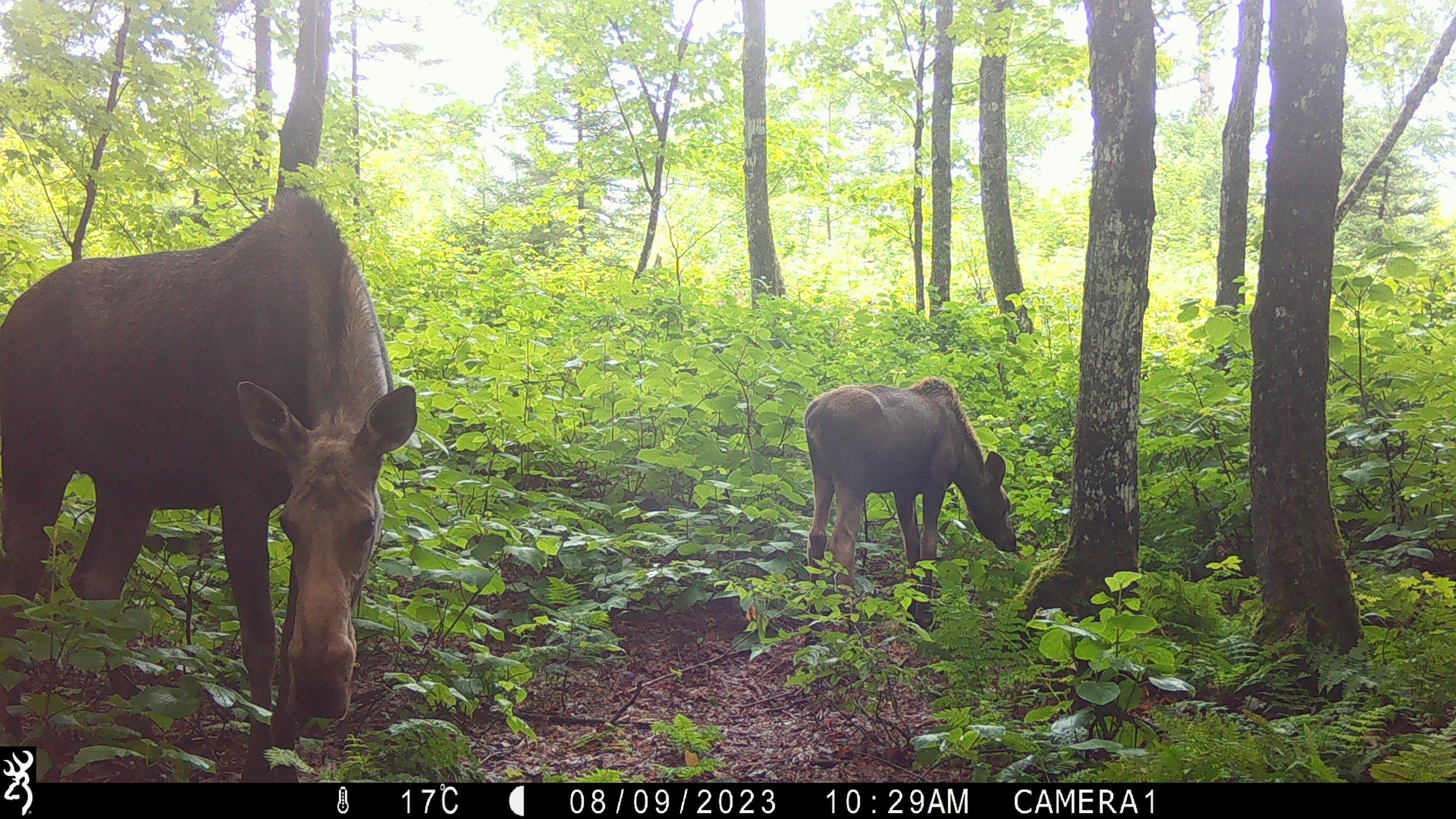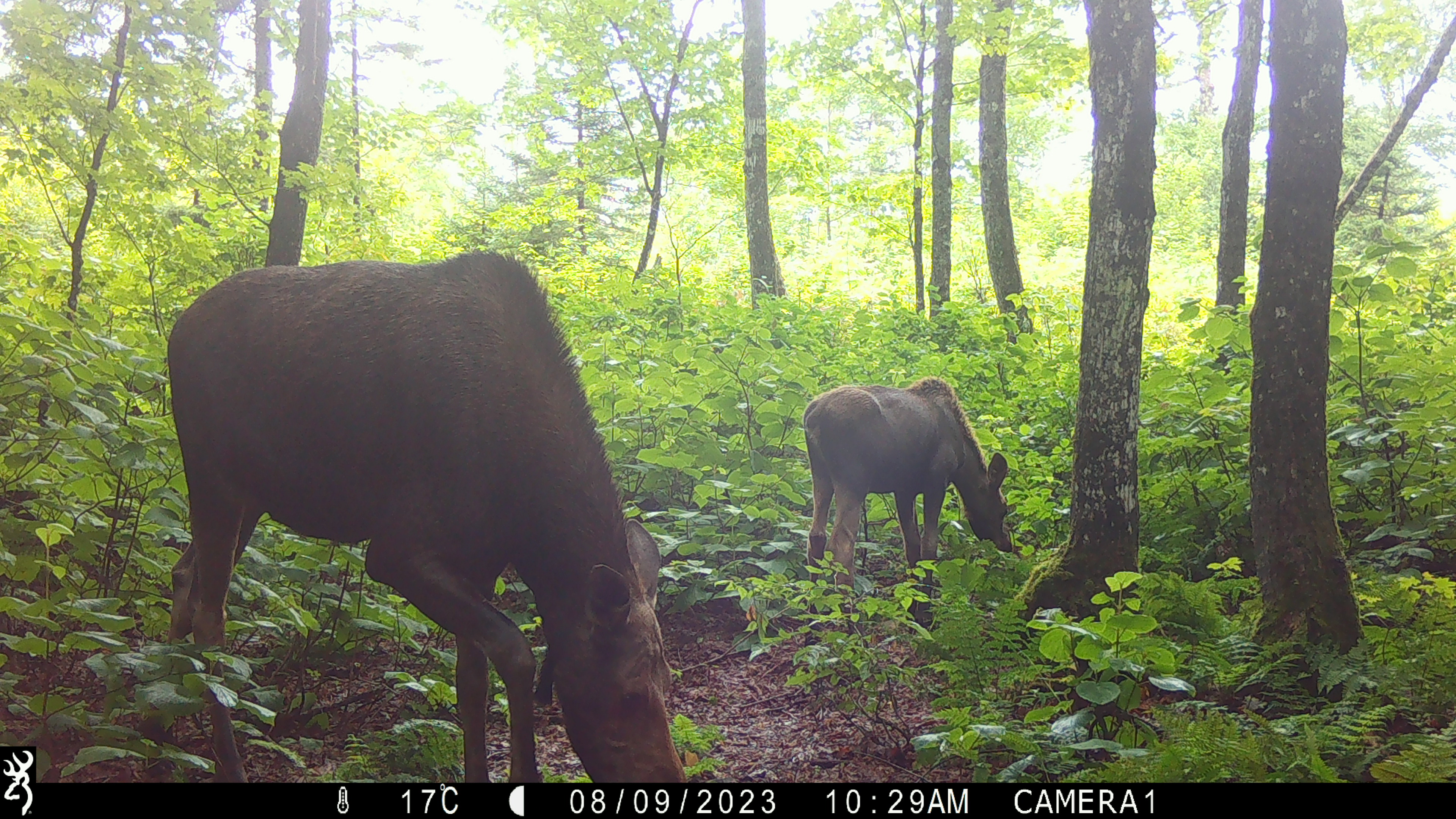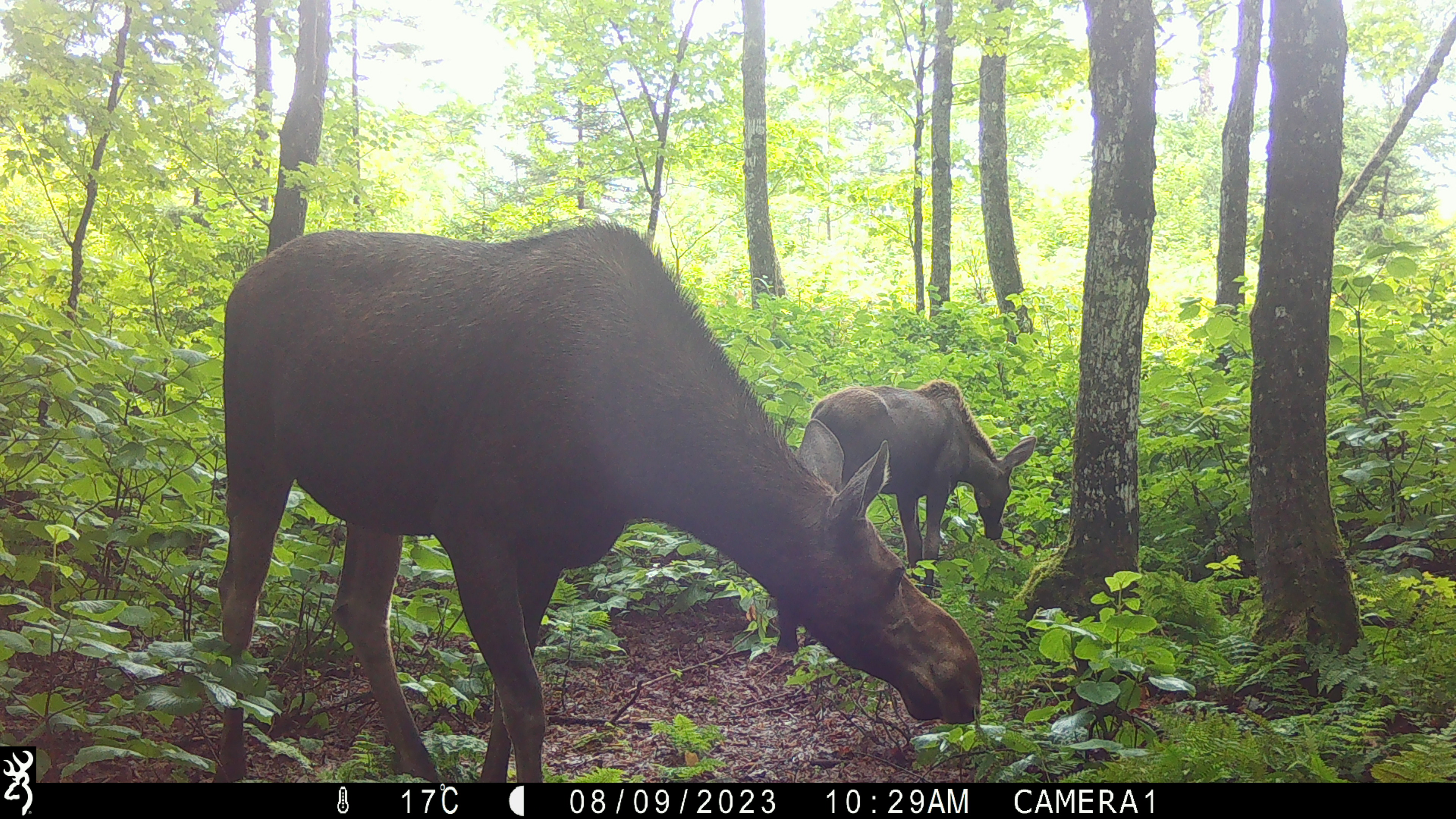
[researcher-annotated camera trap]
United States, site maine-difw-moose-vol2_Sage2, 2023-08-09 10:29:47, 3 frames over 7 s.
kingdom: Animalia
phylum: Chordata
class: Mammalia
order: Artiodactyla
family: Cervidae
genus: Alces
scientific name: Alces alces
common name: moose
Moose (Alces alces).